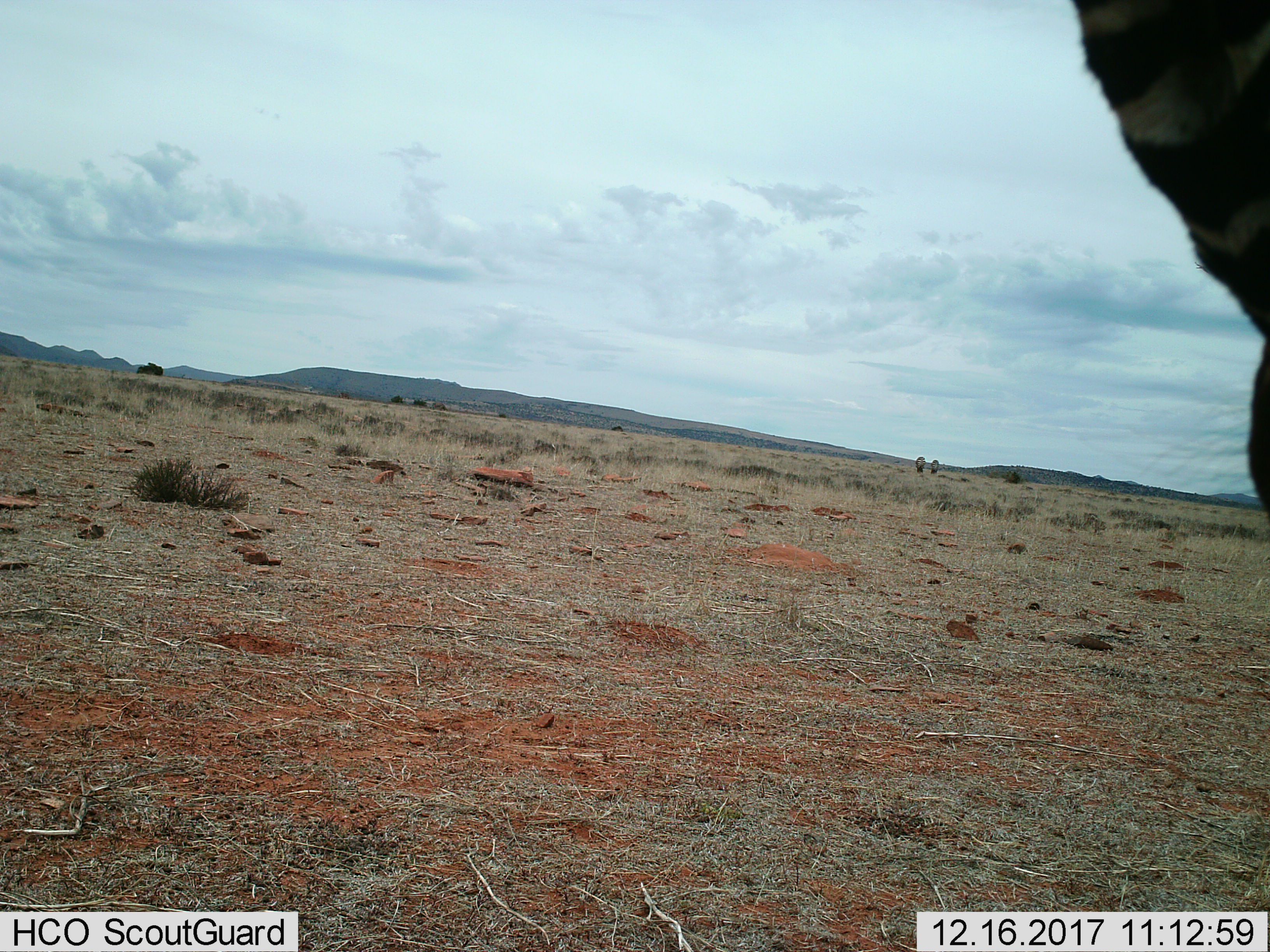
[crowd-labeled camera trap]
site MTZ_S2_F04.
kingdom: Animalia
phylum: Chordata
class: Mammalia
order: Perissodactyla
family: Equidae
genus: Equus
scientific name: Equus zebra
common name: mountain zebra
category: zebramountain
Zebramountain (mountain zebra) (Equus zebra), count 3. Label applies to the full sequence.